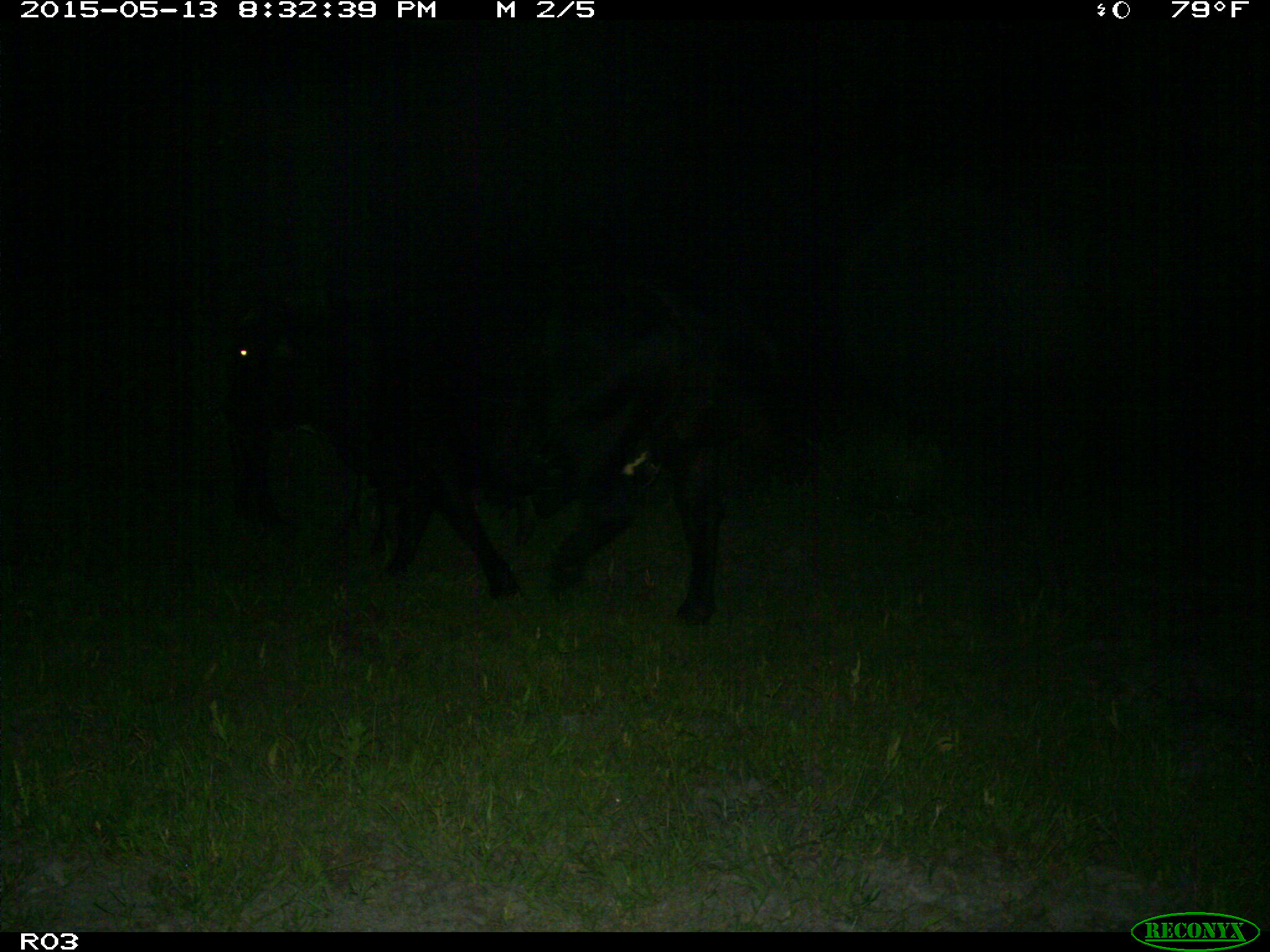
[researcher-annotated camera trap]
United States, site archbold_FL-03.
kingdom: Animalia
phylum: Chordata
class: Mammalia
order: Artiodactyla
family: Bovidae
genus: Bos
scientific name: Bos taurus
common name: domestic cow